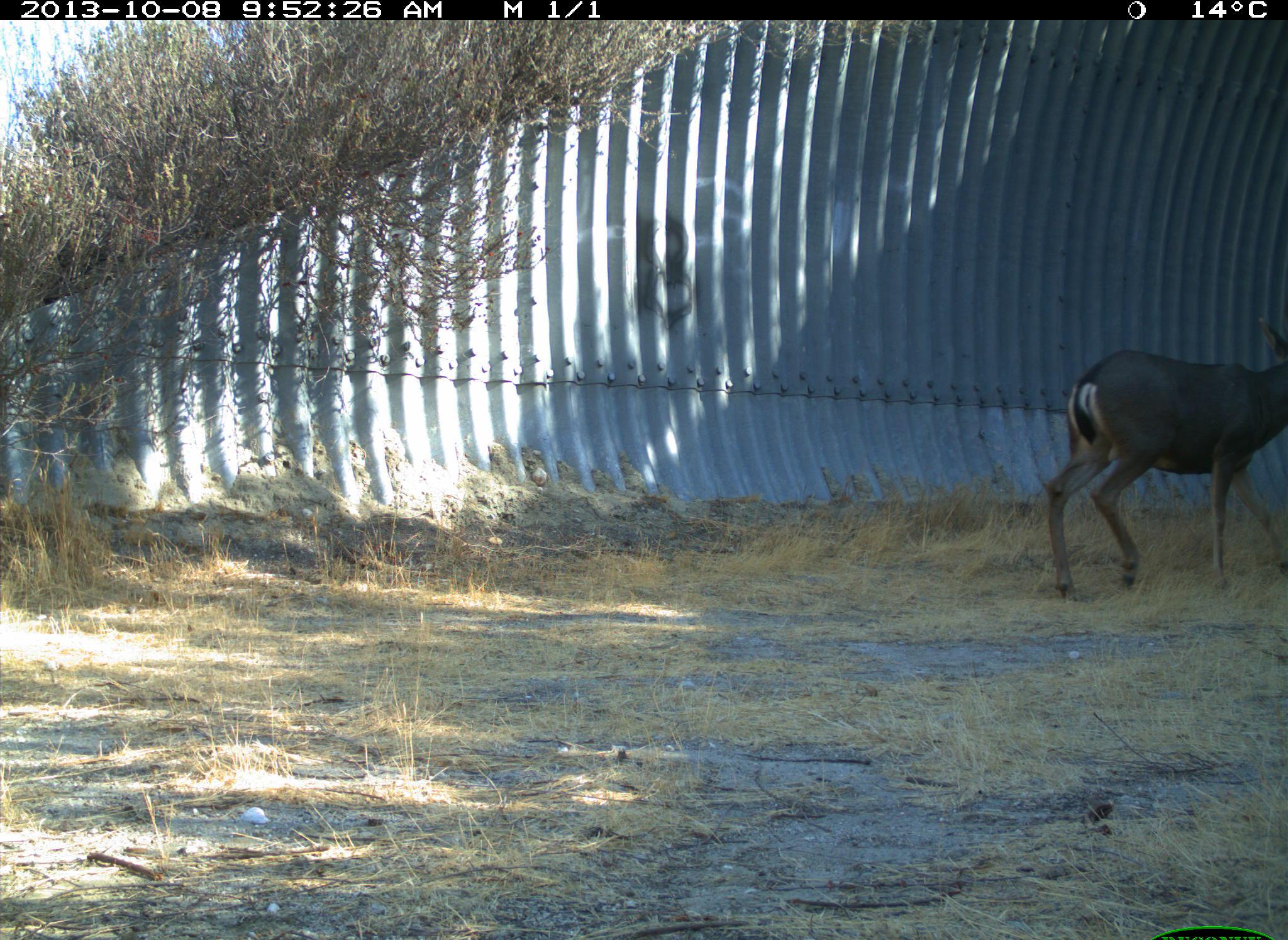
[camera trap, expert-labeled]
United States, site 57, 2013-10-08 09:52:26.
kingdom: Animalia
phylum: Chordata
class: Mammalia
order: Artiodactyla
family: Cervidae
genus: Odocoileus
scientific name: Odocoileus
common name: deer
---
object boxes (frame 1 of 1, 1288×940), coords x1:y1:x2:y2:
deer: 1044:322:1288:599